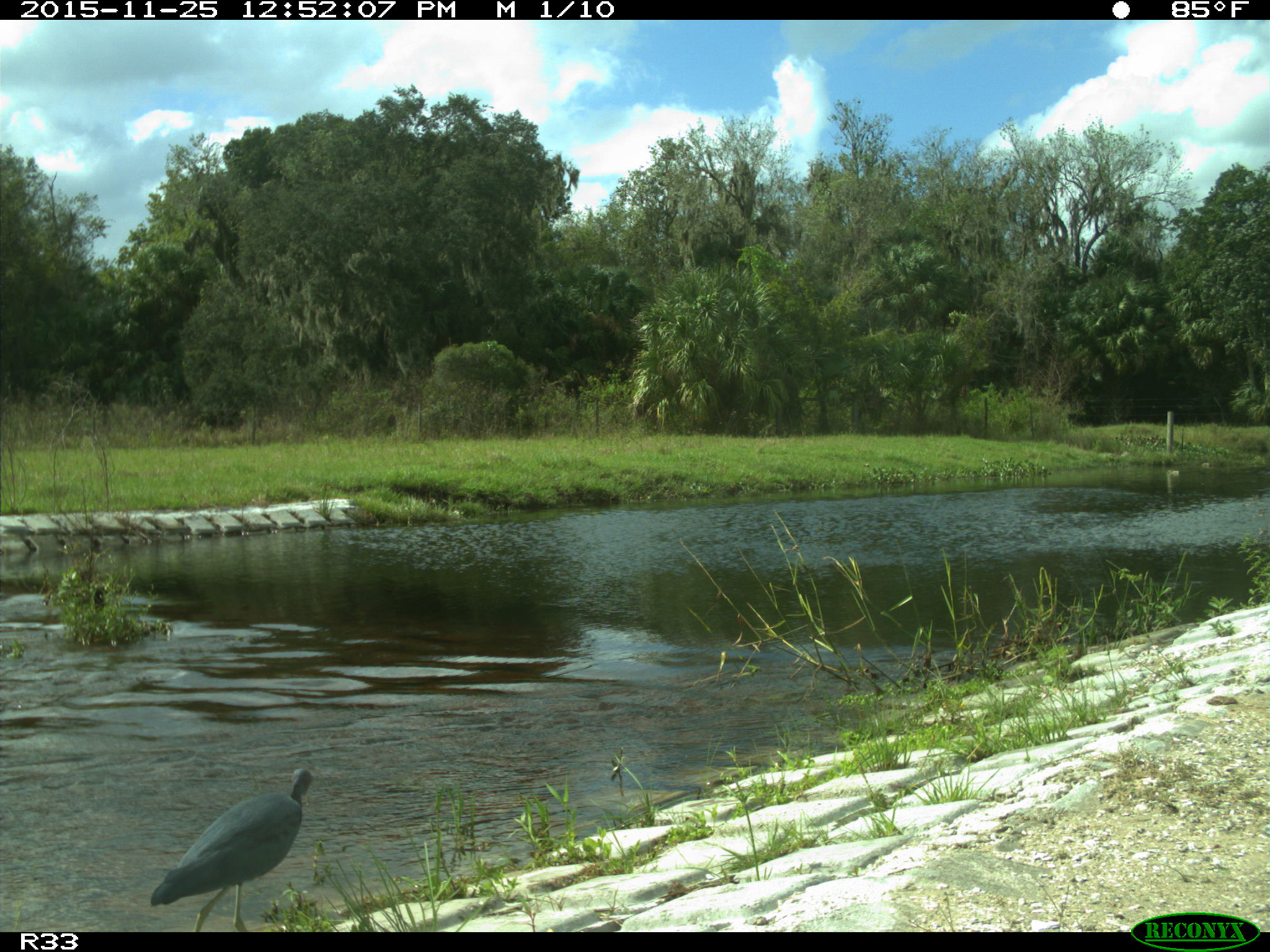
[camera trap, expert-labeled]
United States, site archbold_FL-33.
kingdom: Animalia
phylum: Chordata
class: Aves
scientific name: Aves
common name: birds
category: unidentified bird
Unidentified bird (birds) (Aves).